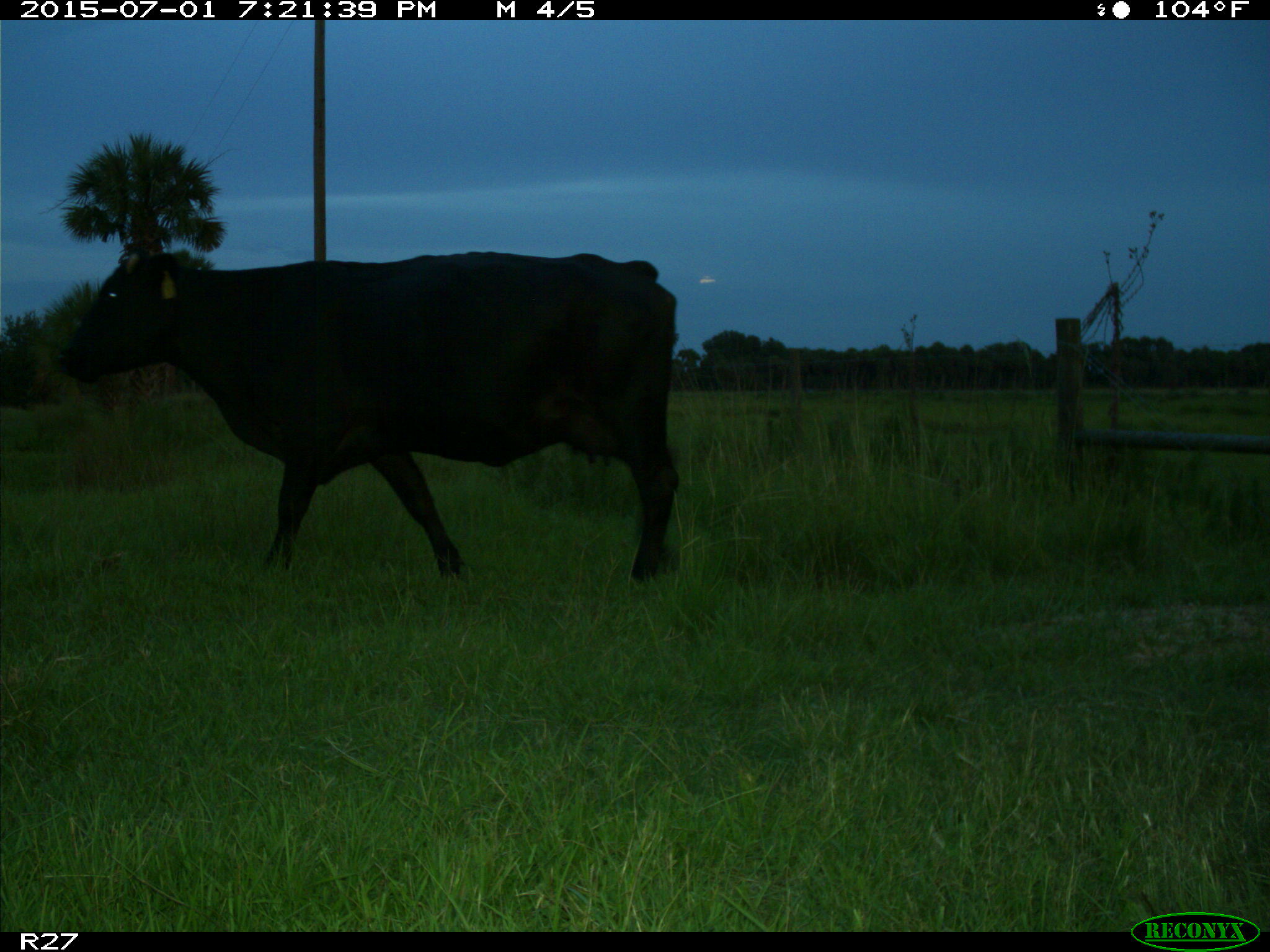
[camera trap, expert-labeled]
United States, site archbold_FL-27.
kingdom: Animalia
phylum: Chordata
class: Mammalia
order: Artiodactyla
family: Bovidae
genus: Bos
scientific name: Bos taurus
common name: domestic cow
Bos taurus (domestic cow).